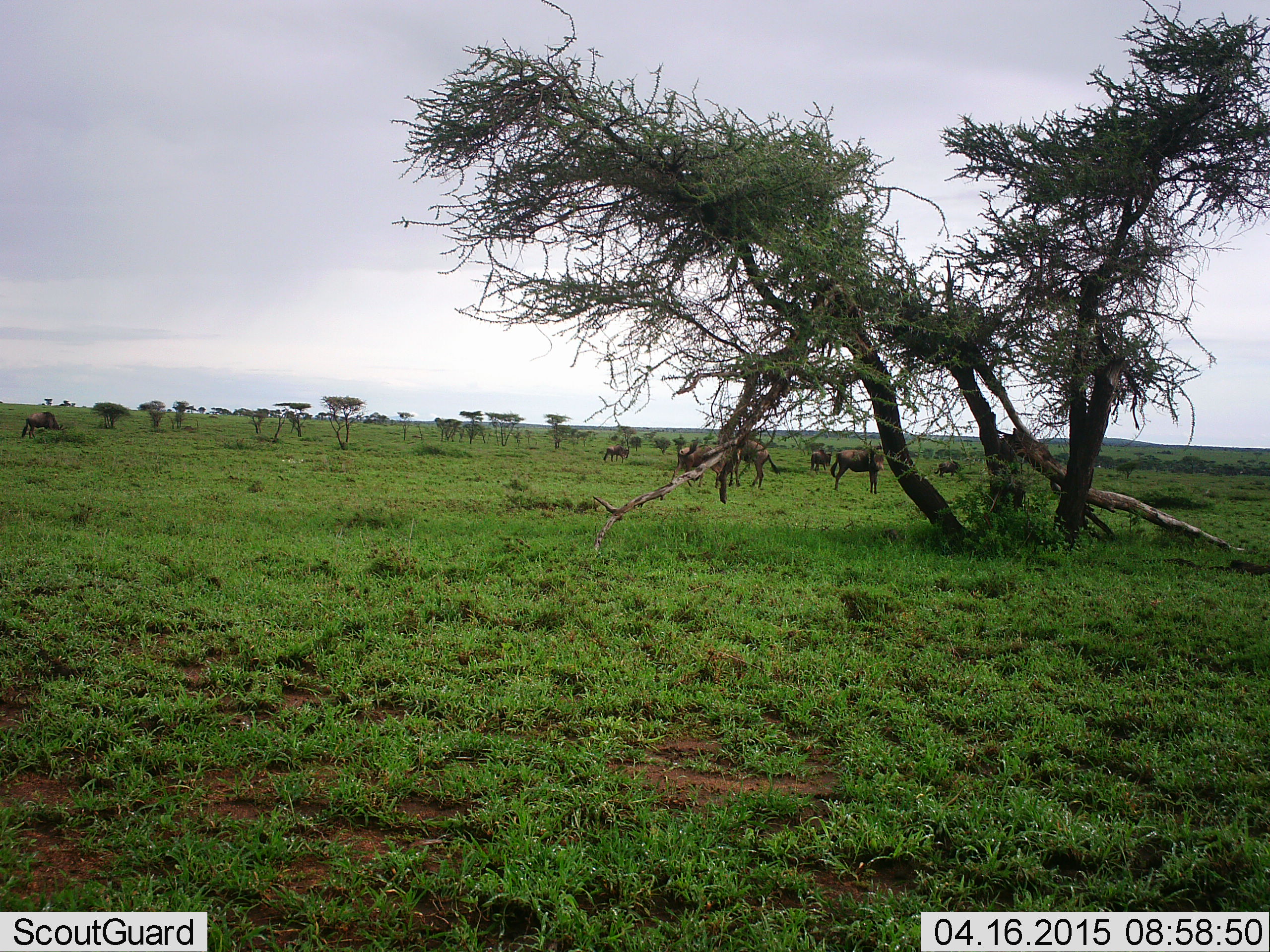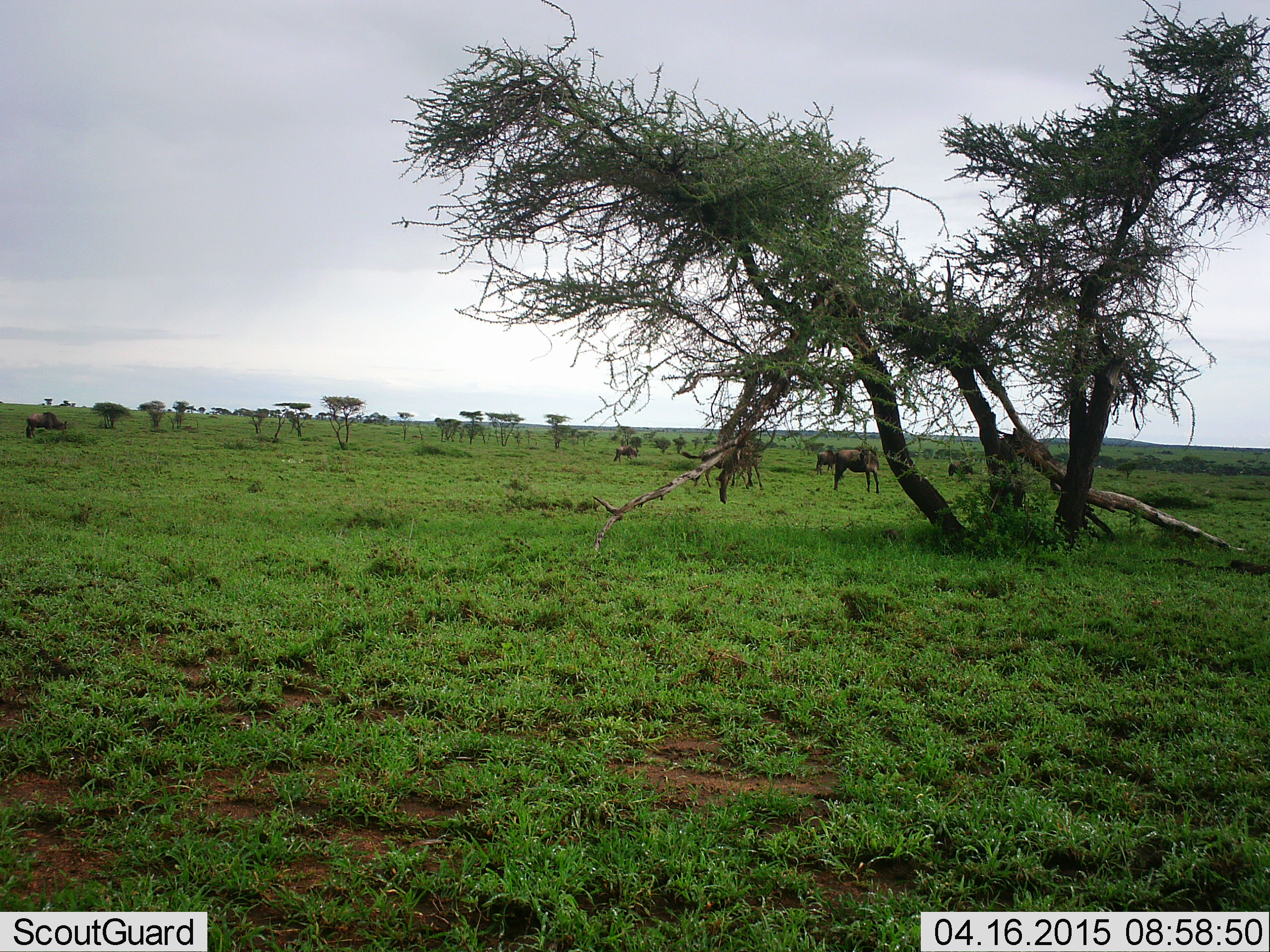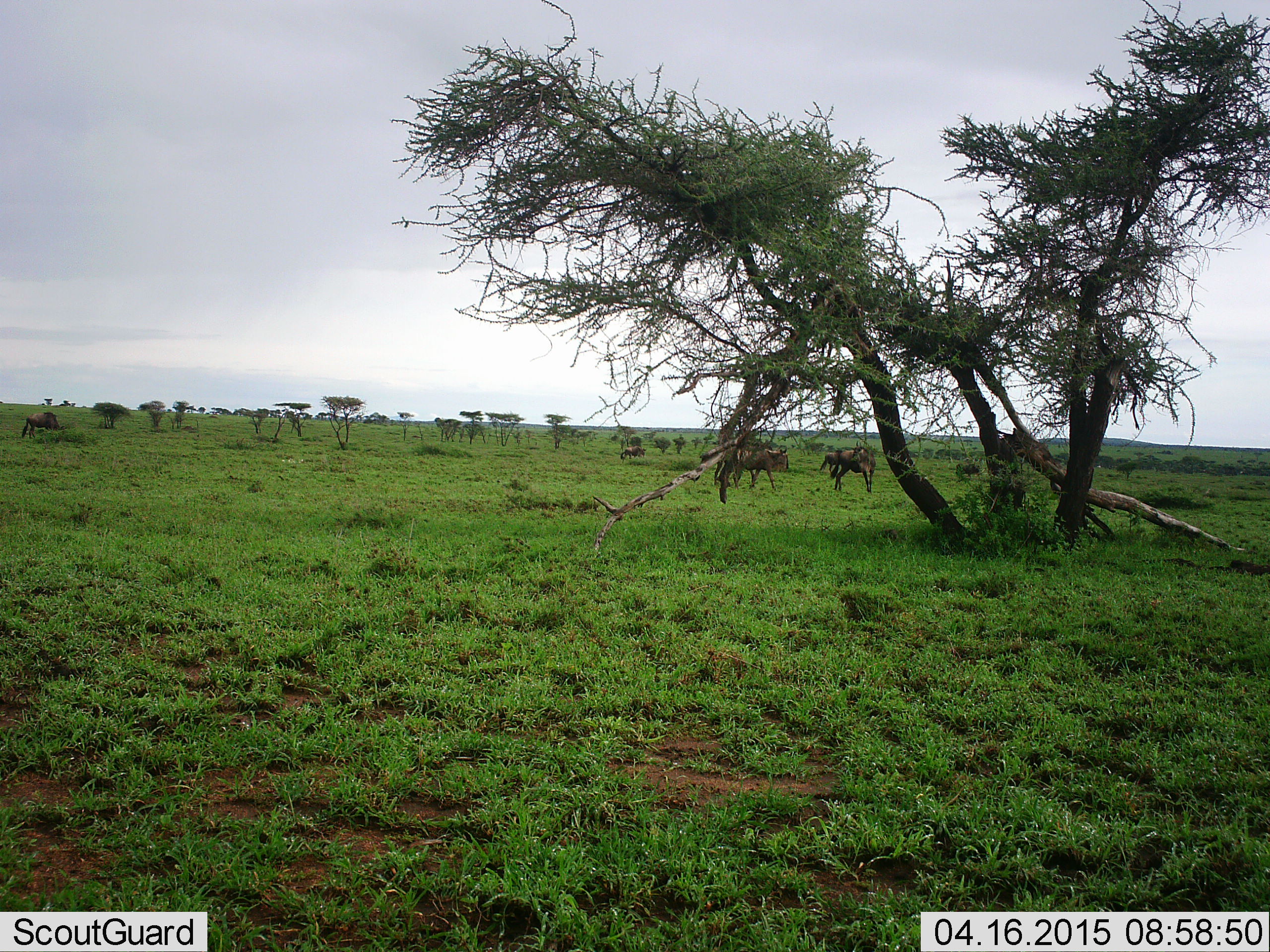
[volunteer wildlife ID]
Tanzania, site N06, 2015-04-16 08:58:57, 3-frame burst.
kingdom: Animalia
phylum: Chordata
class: Mammalia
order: Artiodactyla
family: Bovidae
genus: Connochaetes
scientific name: Connochaetes taurinus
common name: blue wildebeest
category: wildebeest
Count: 6.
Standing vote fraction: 80%.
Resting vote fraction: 10%.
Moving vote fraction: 80%.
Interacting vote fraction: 0%.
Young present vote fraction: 0%.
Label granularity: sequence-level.